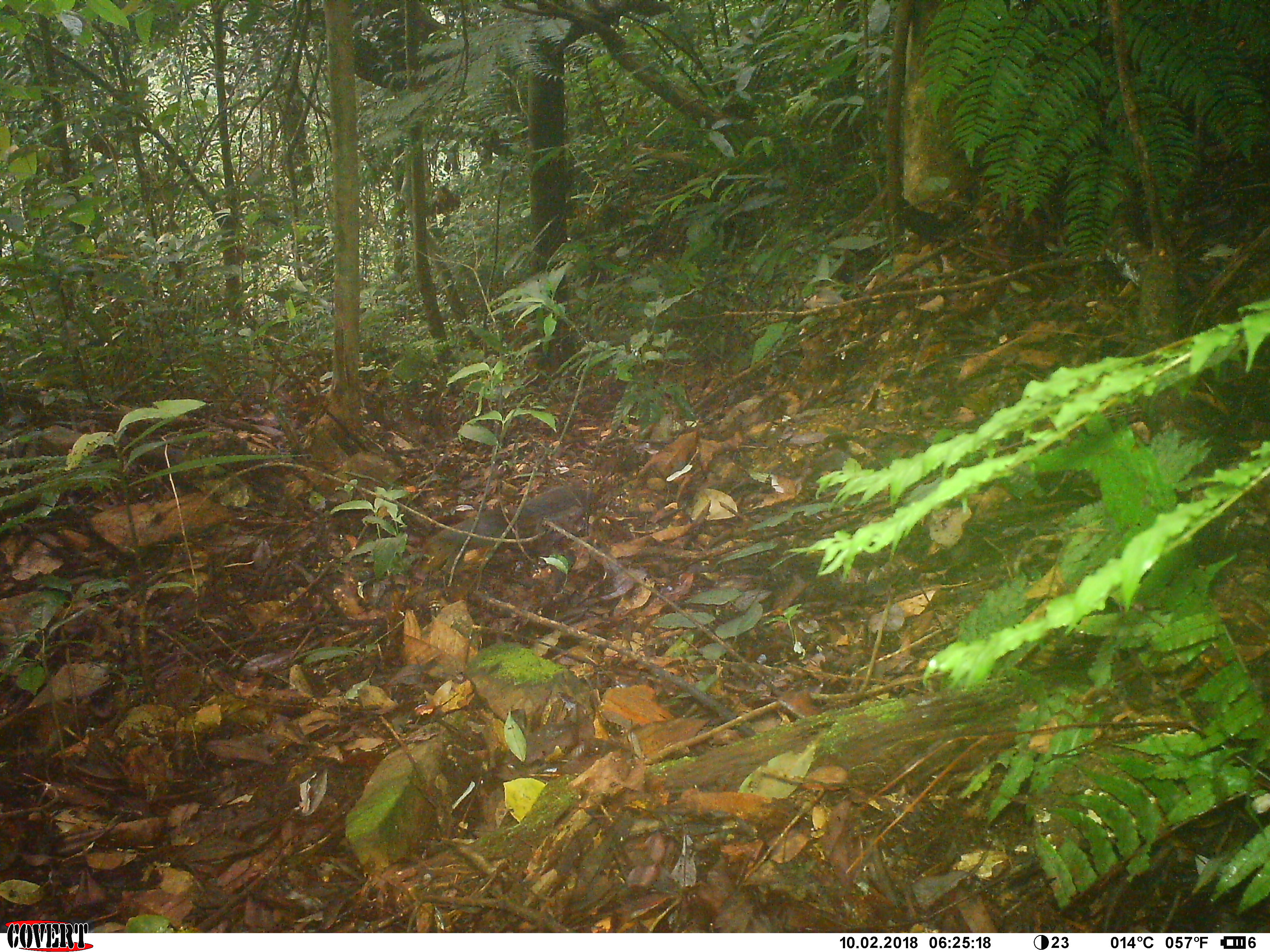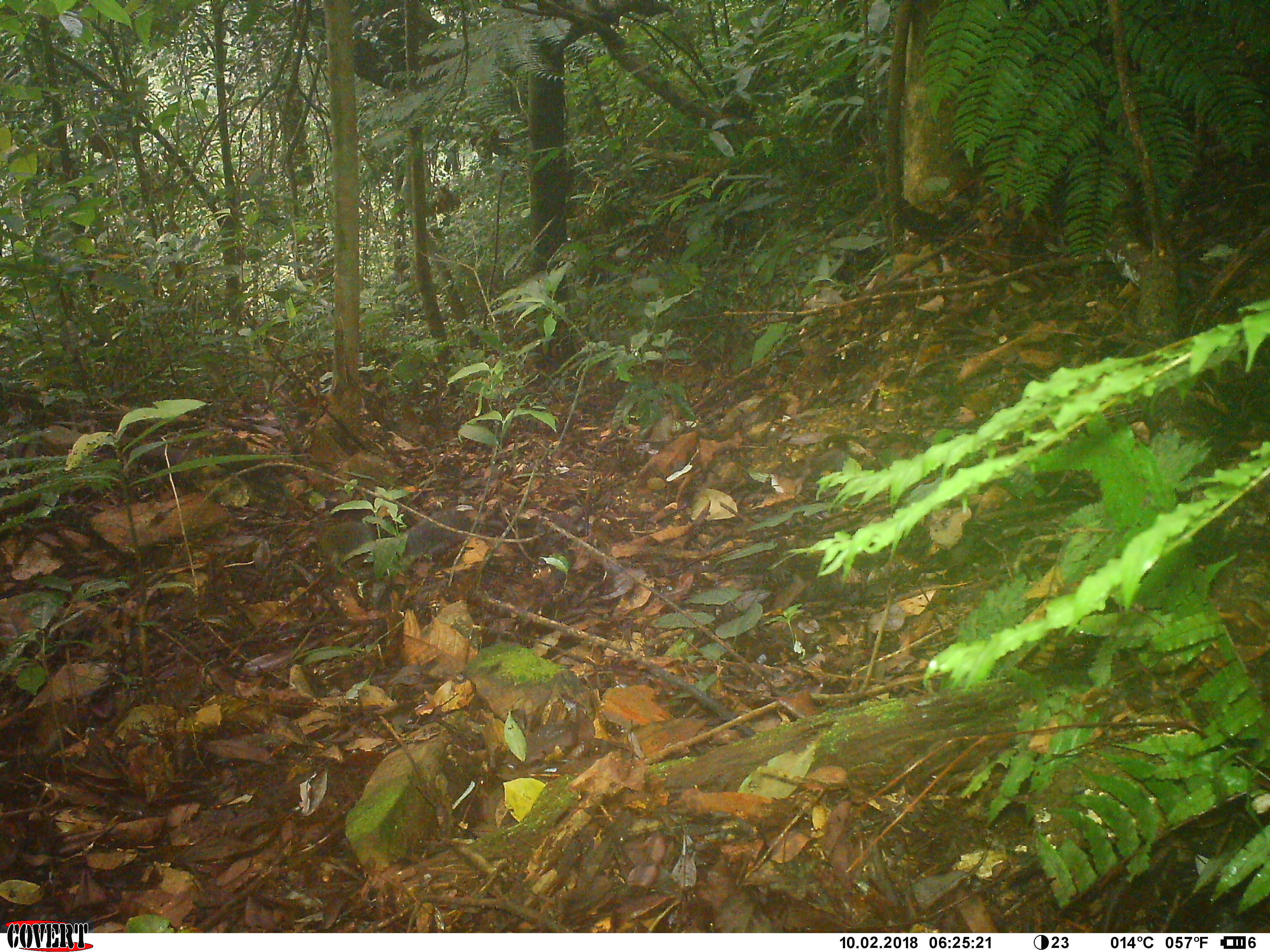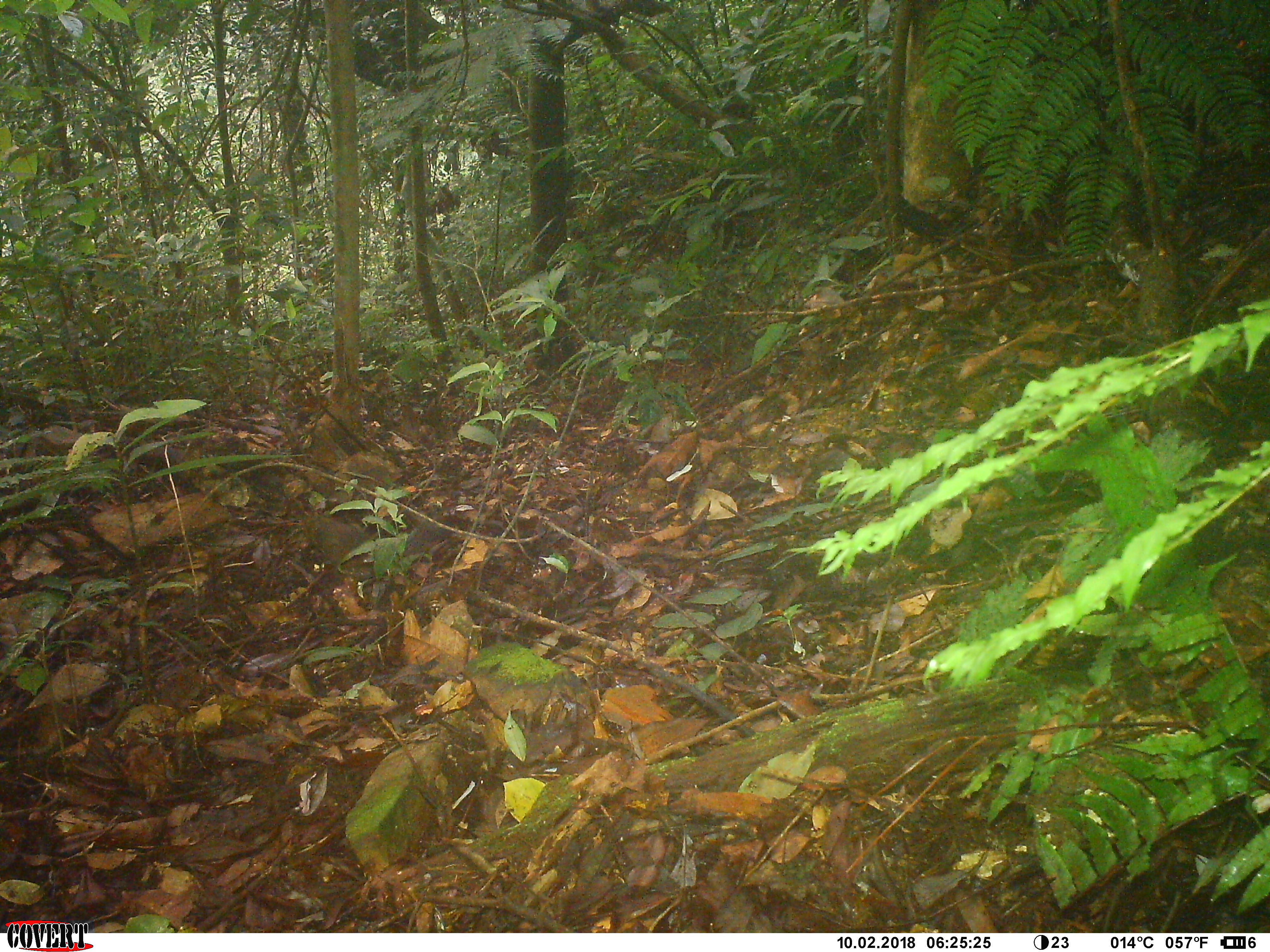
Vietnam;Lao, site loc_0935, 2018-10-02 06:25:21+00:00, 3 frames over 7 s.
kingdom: Animalia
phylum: Chordata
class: Mammalia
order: Rodentia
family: Sciuridae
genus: Dremomys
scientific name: Dremomys rufigenis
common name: red-cheeked squirrel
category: red cheeked squirrel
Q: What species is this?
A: Red cheeked squirrel (red-cheeked squirrel) (Dremomys rufigenis).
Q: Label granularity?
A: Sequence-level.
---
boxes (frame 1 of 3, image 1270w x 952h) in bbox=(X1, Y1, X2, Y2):
red cheeked squirrel: bbox=(419, 481, 600, 596)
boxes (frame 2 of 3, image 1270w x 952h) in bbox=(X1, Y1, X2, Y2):
red cheeked squirrel: bbox=(313, 506, 473, 585)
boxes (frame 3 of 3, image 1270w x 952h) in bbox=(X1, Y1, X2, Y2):
red cheeked squirrel: bbox=(296, 506, 460, 585)